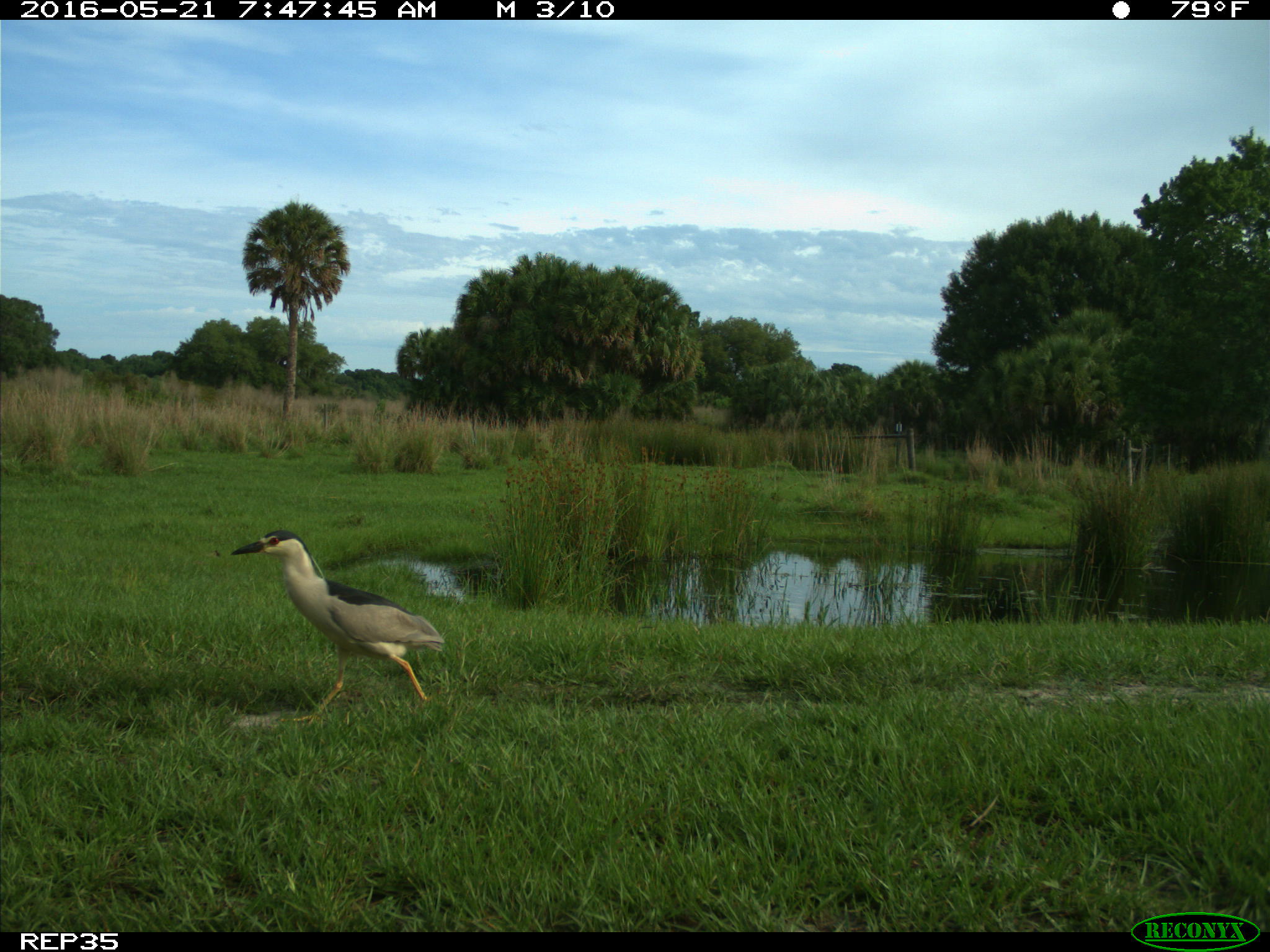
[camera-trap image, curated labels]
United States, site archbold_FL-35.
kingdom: Animalia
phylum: Chordata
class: Aves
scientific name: Aves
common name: birds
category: unidentified bird